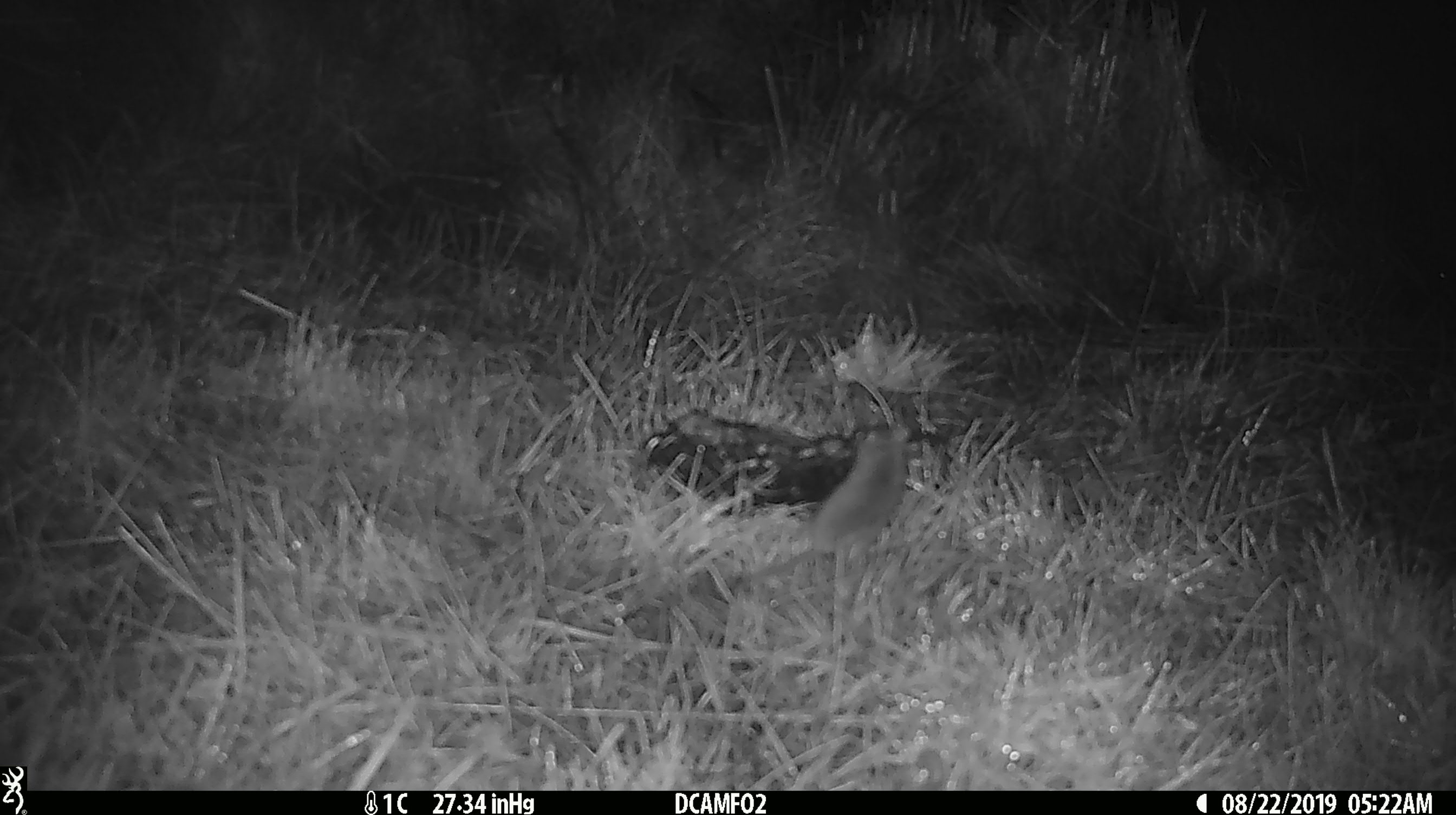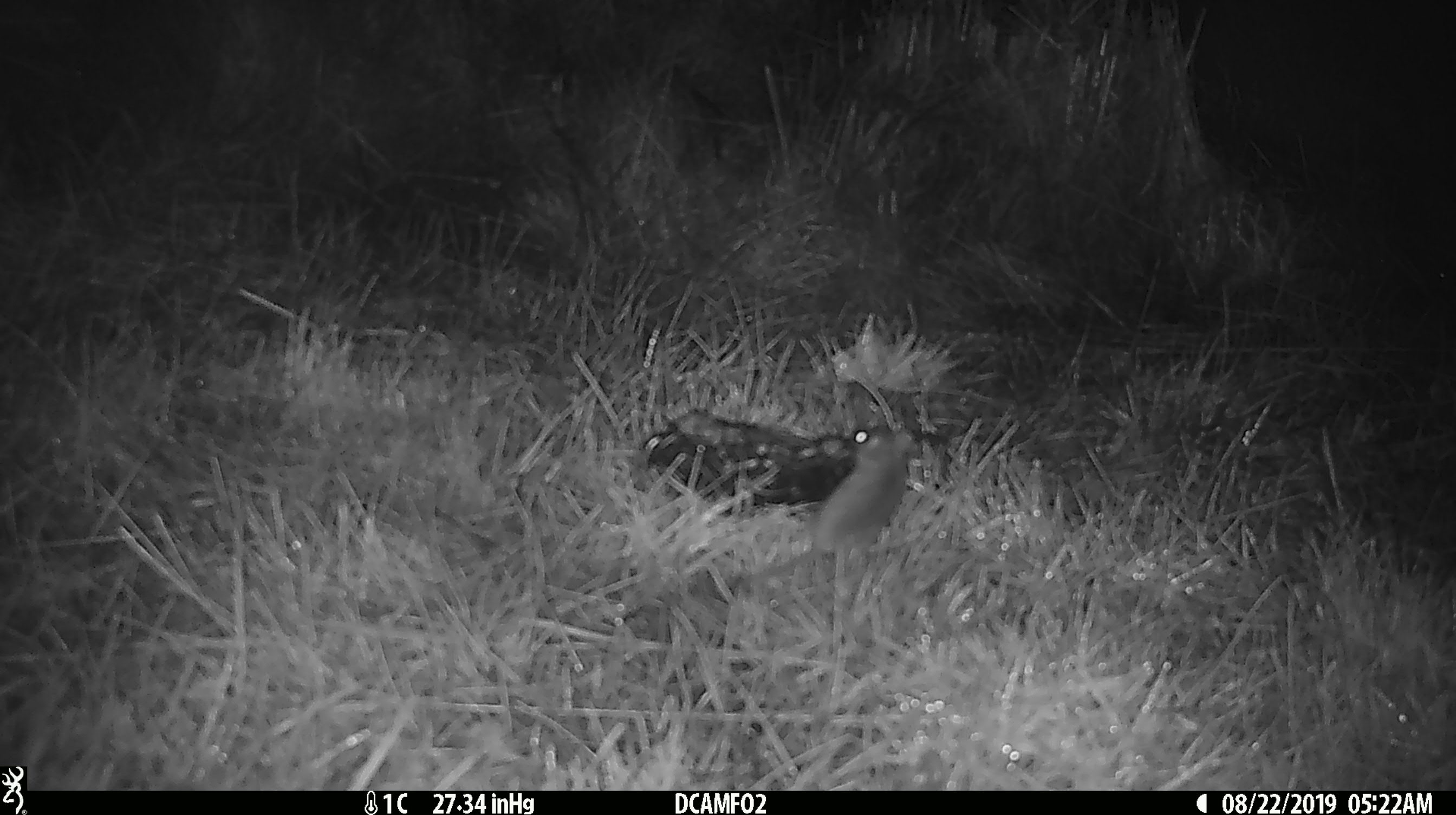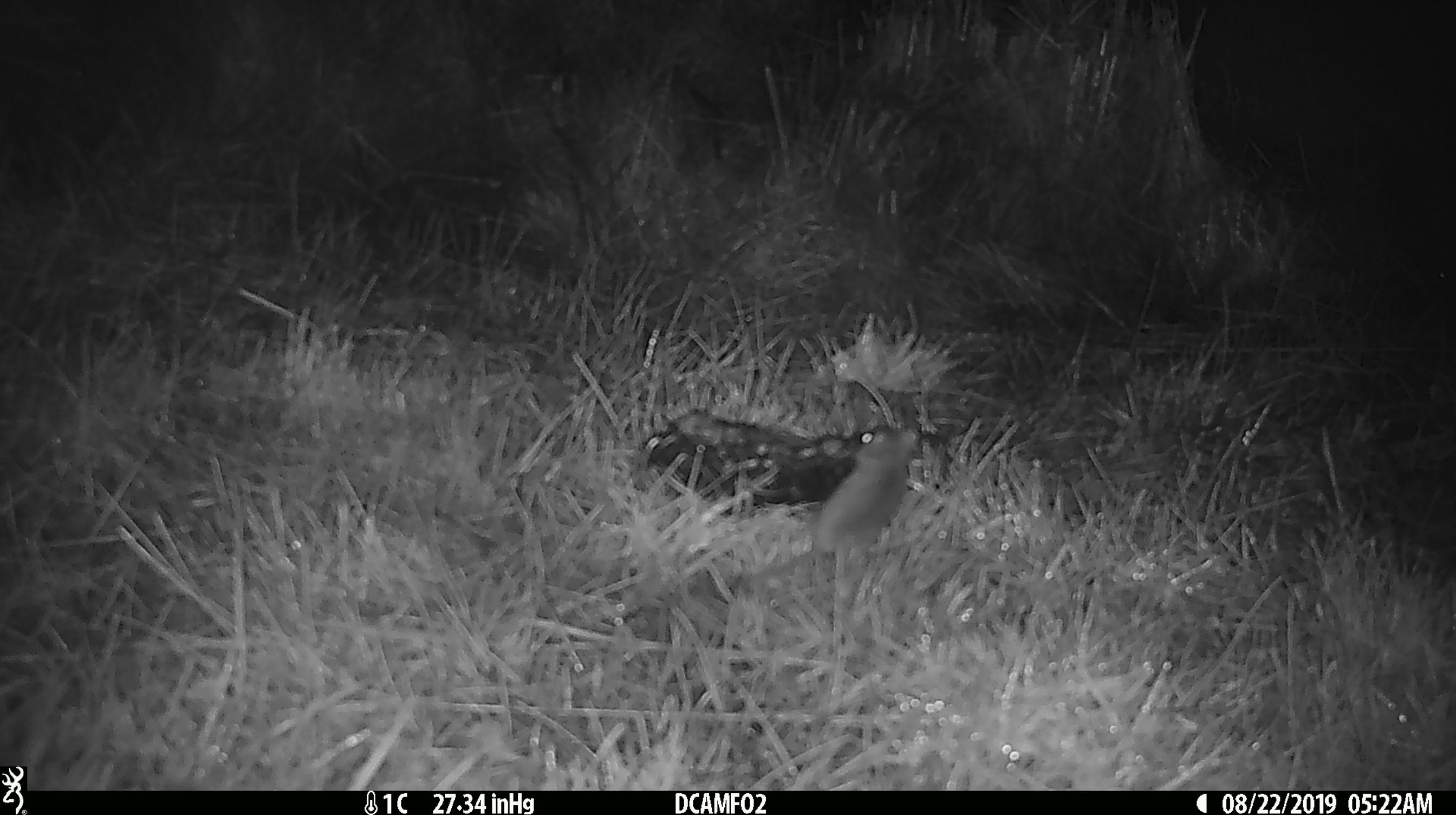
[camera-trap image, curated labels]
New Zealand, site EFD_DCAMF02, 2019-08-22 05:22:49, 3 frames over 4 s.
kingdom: Animalia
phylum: Chordata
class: Mammalia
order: Rodentia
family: Muridae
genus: Mus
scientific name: Mus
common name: mouse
Mouse (Mus).